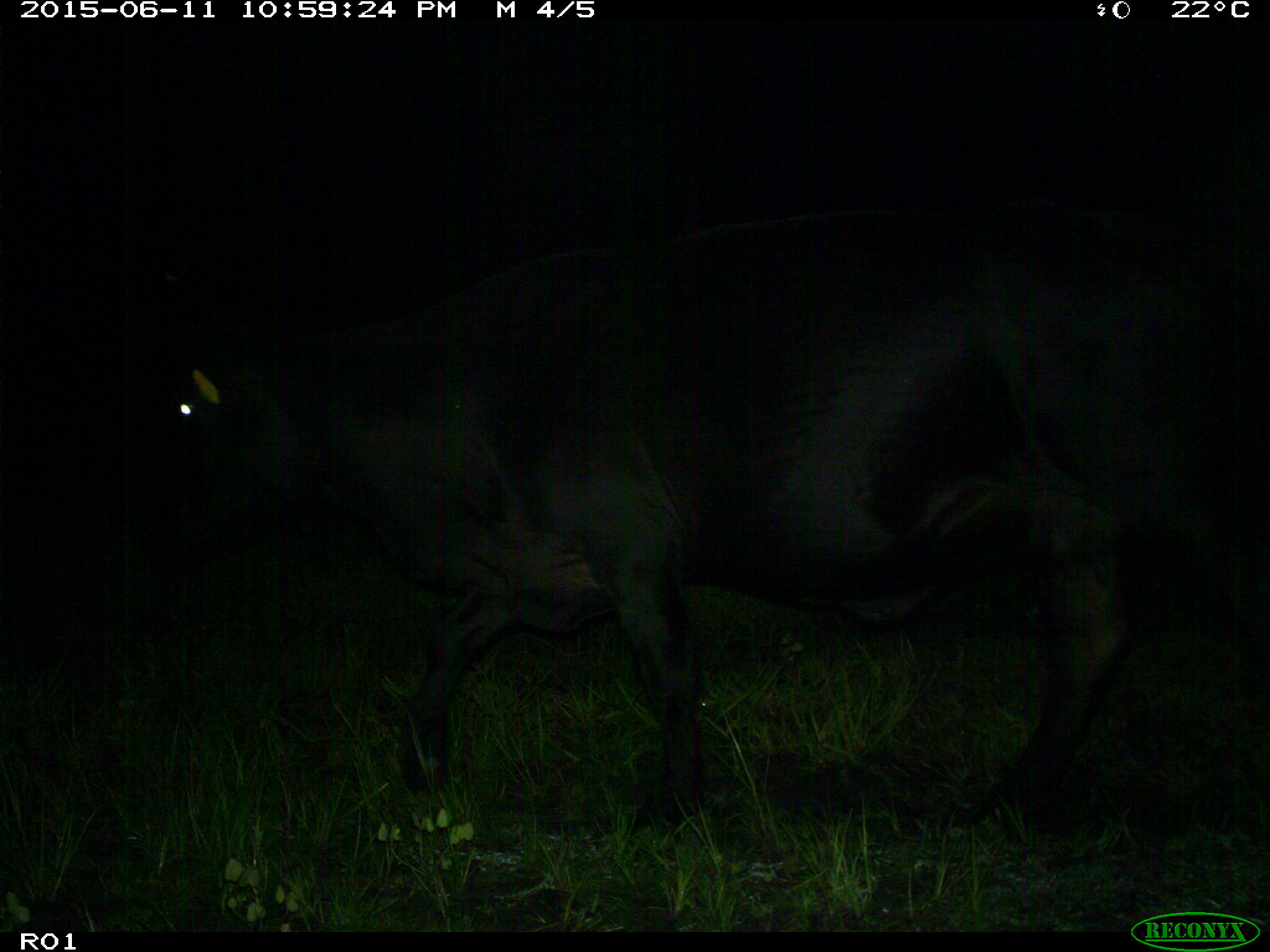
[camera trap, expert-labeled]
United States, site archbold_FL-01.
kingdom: Animalia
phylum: Chordata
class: Mammalia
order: Artiodactyla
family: Bovidae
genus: Bos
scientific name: Bos taurus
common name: domestic cow